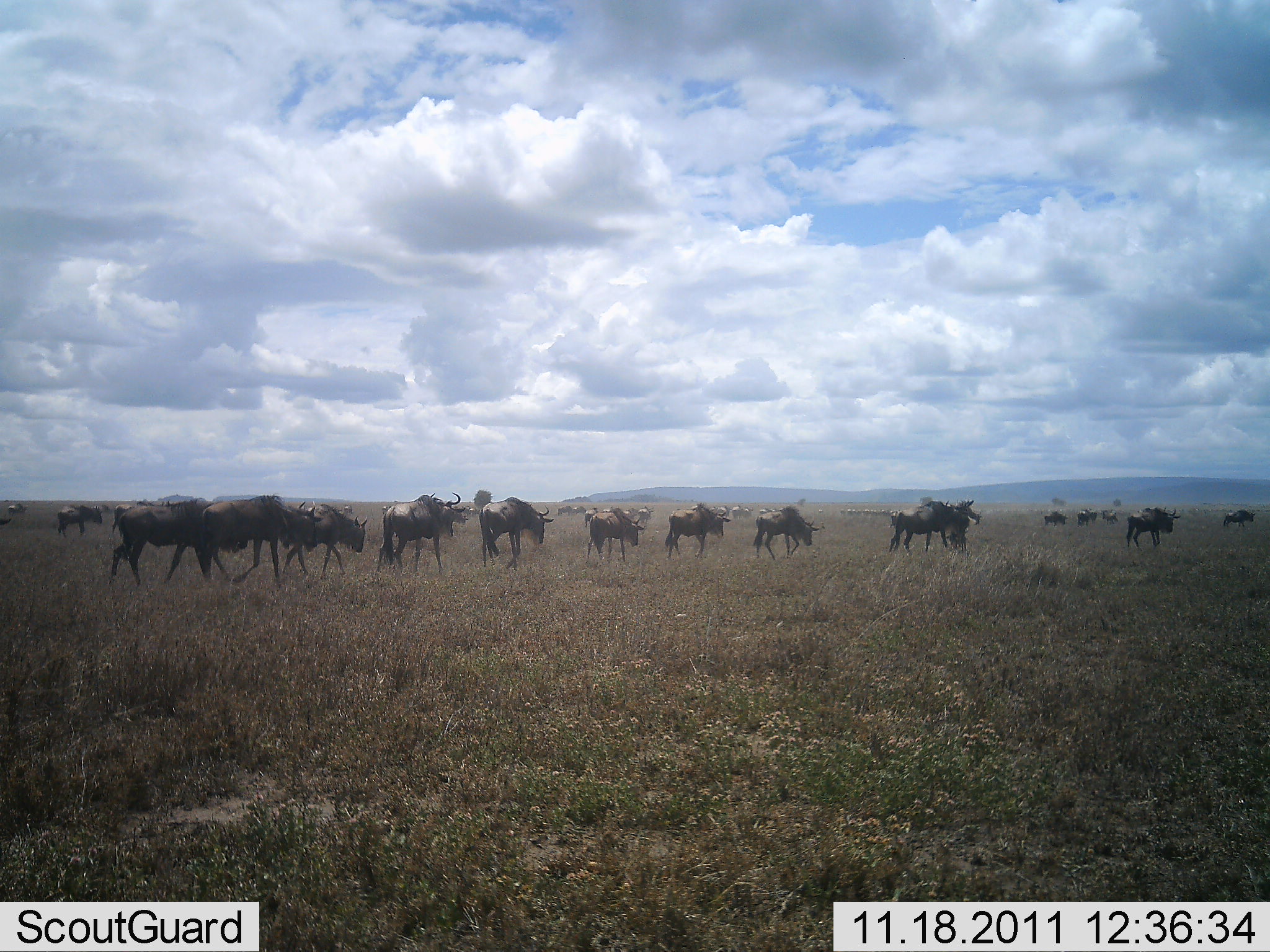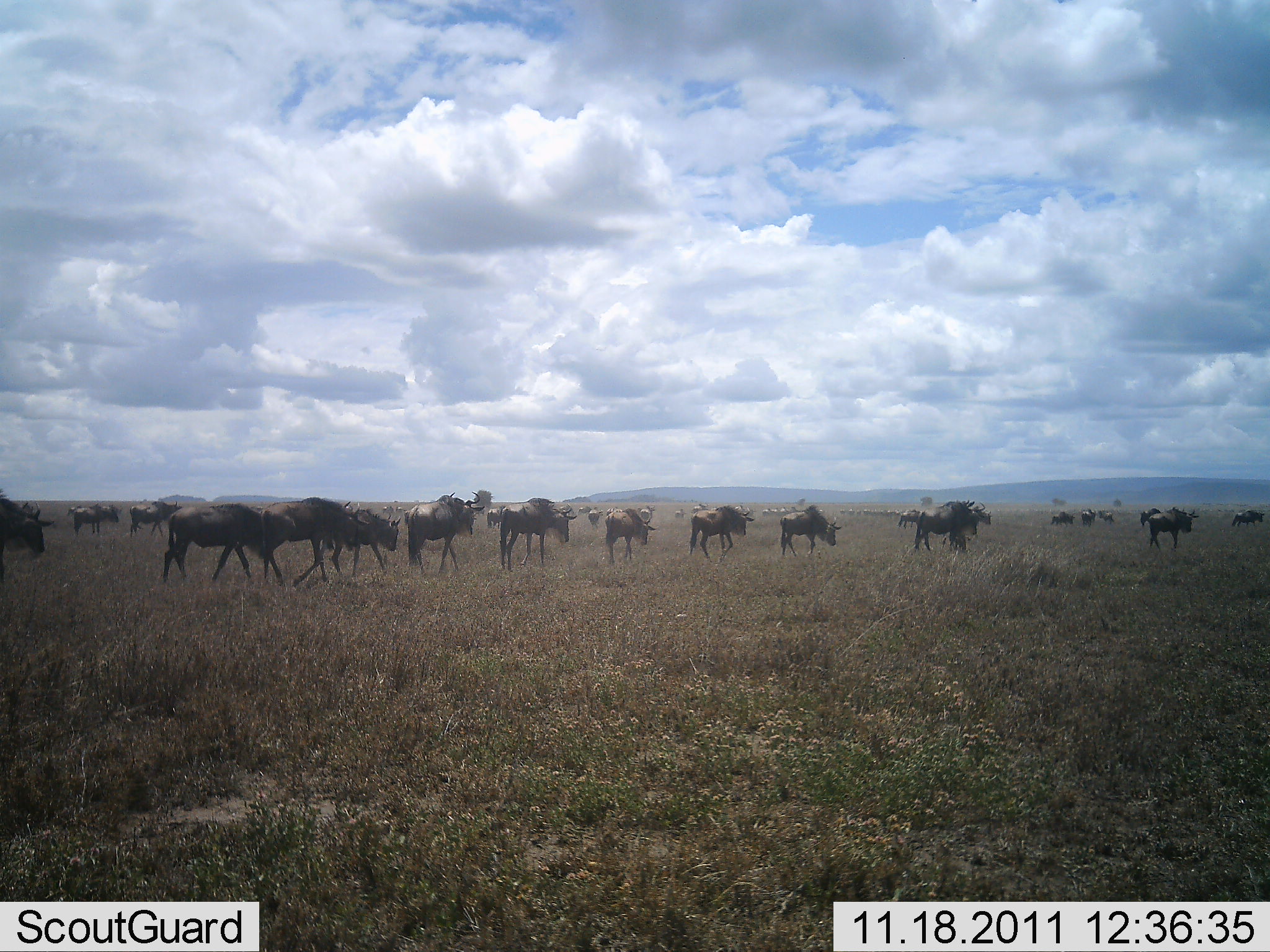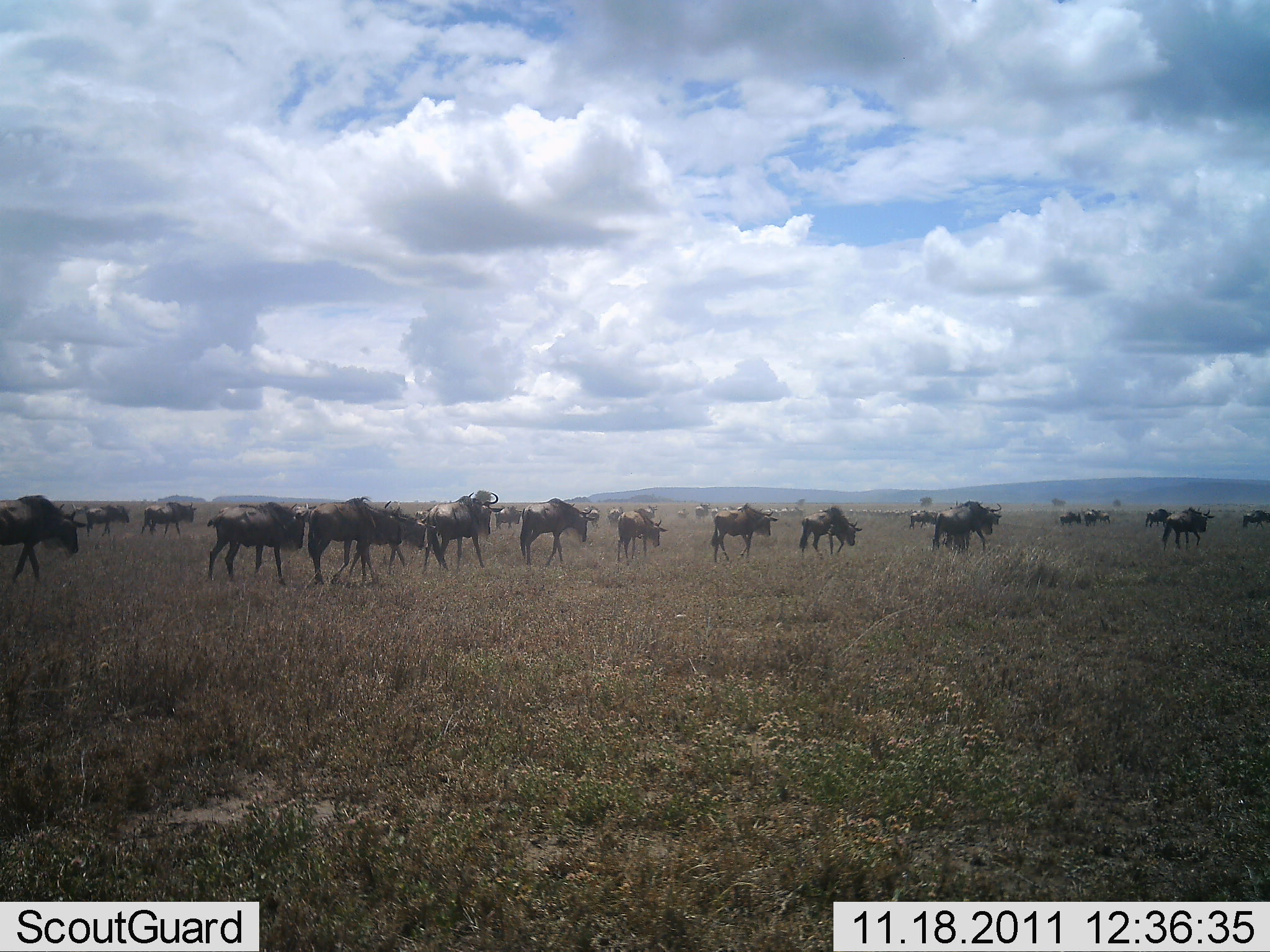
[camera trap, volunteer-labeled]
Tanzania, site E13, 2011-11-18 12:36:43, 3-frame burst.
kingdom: Animalia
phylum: Chordata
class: Mammalia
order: Artiodactyla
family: Bovidae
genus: Connochaetes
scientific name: Connochaetes taurinus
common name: blue wildebeest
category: wildebeest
Wildebeest (blue wildebeest) (Connochaetes taurinus), count 11-50. Behavior (volunteer vote fractions): standing 0%, resting 0%, moving 100%, interacting 0%. Young present (vote fraction): 0%. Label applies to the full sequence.